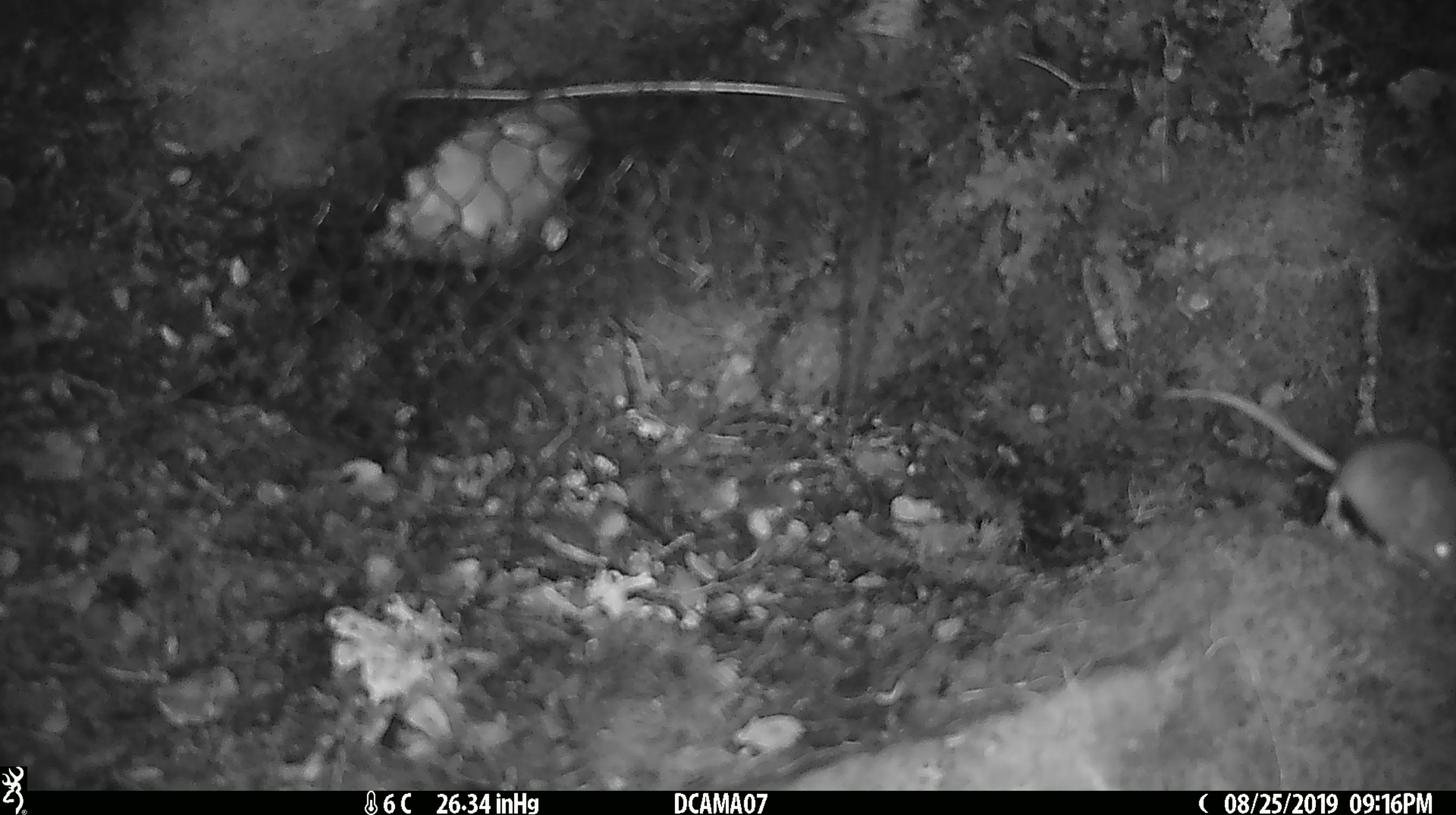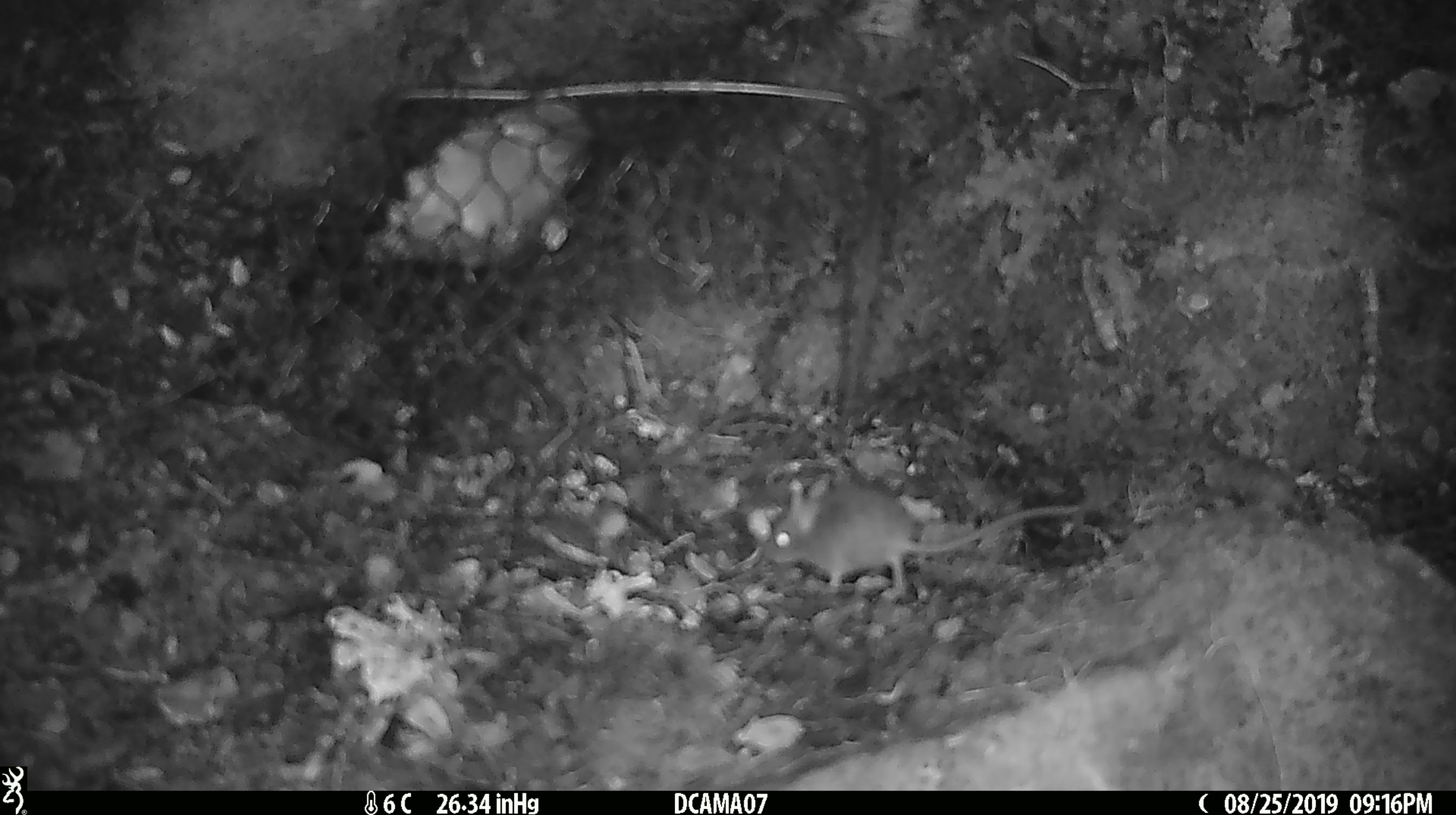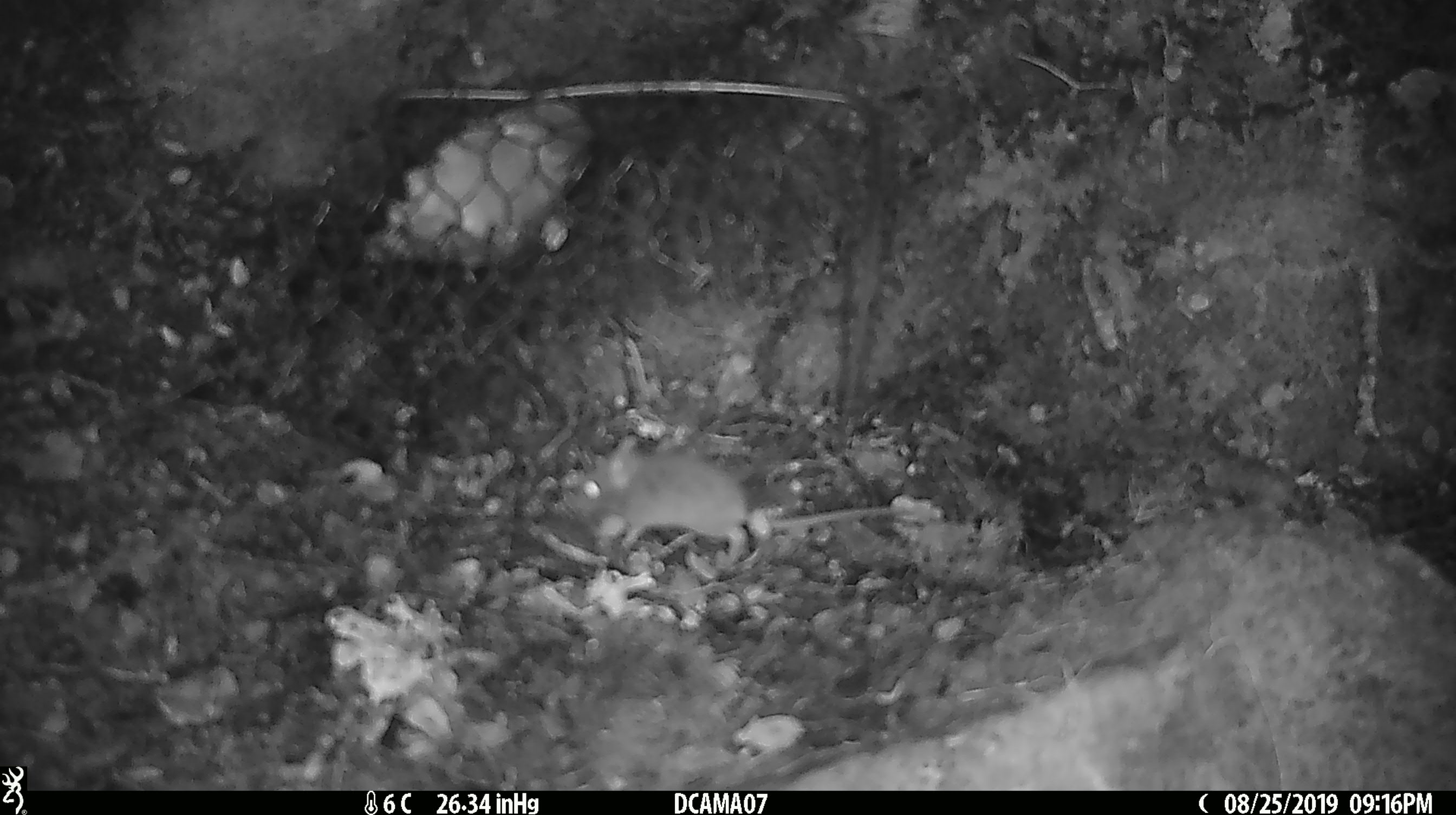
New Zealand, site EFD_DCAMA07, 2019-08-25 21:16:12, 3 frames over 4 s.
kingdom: Animalia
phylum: Chordata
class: Mammalia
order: Rodentia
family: Muridae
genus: Mus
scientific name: Mus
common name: mouse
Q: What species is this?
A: Mouse (Mus).